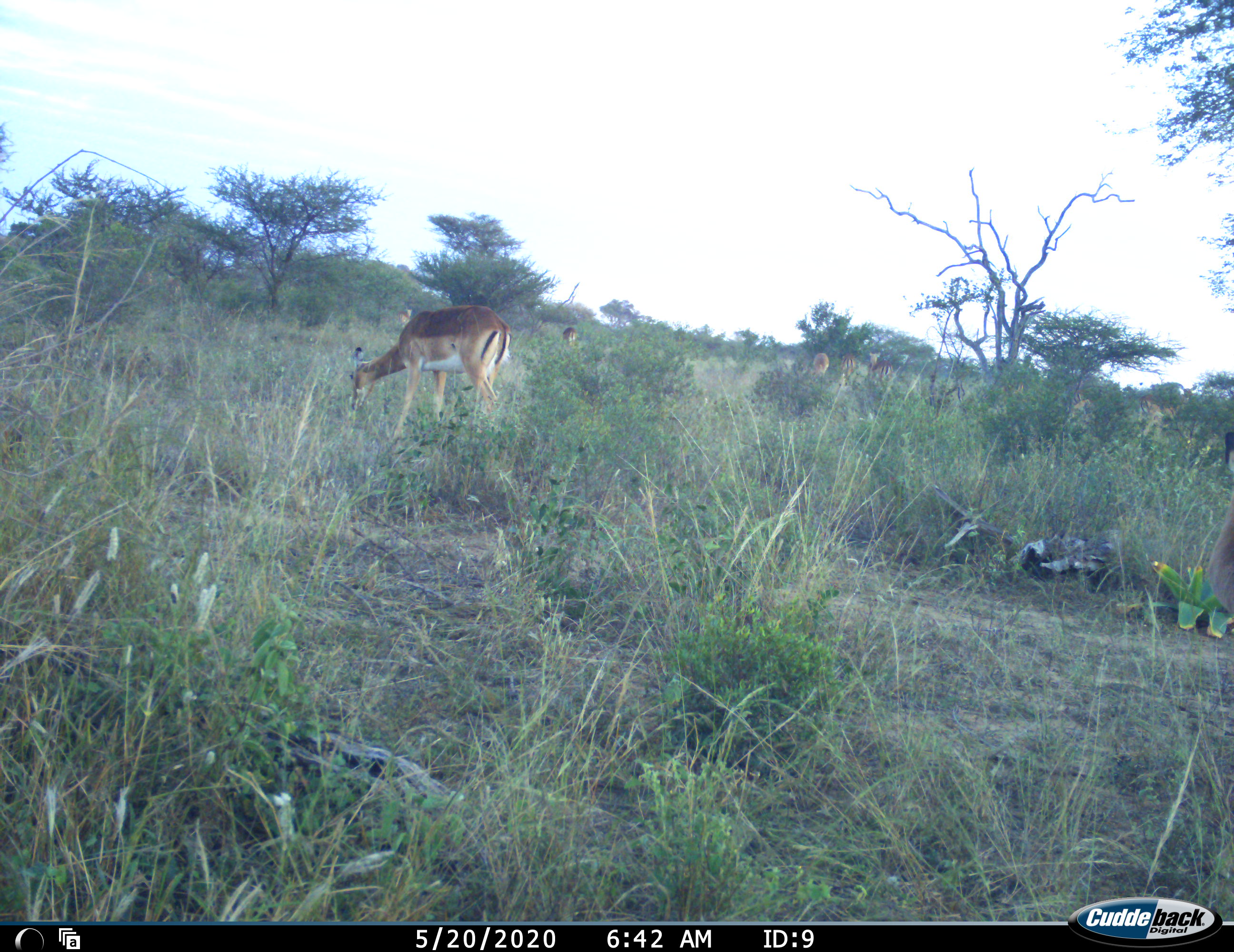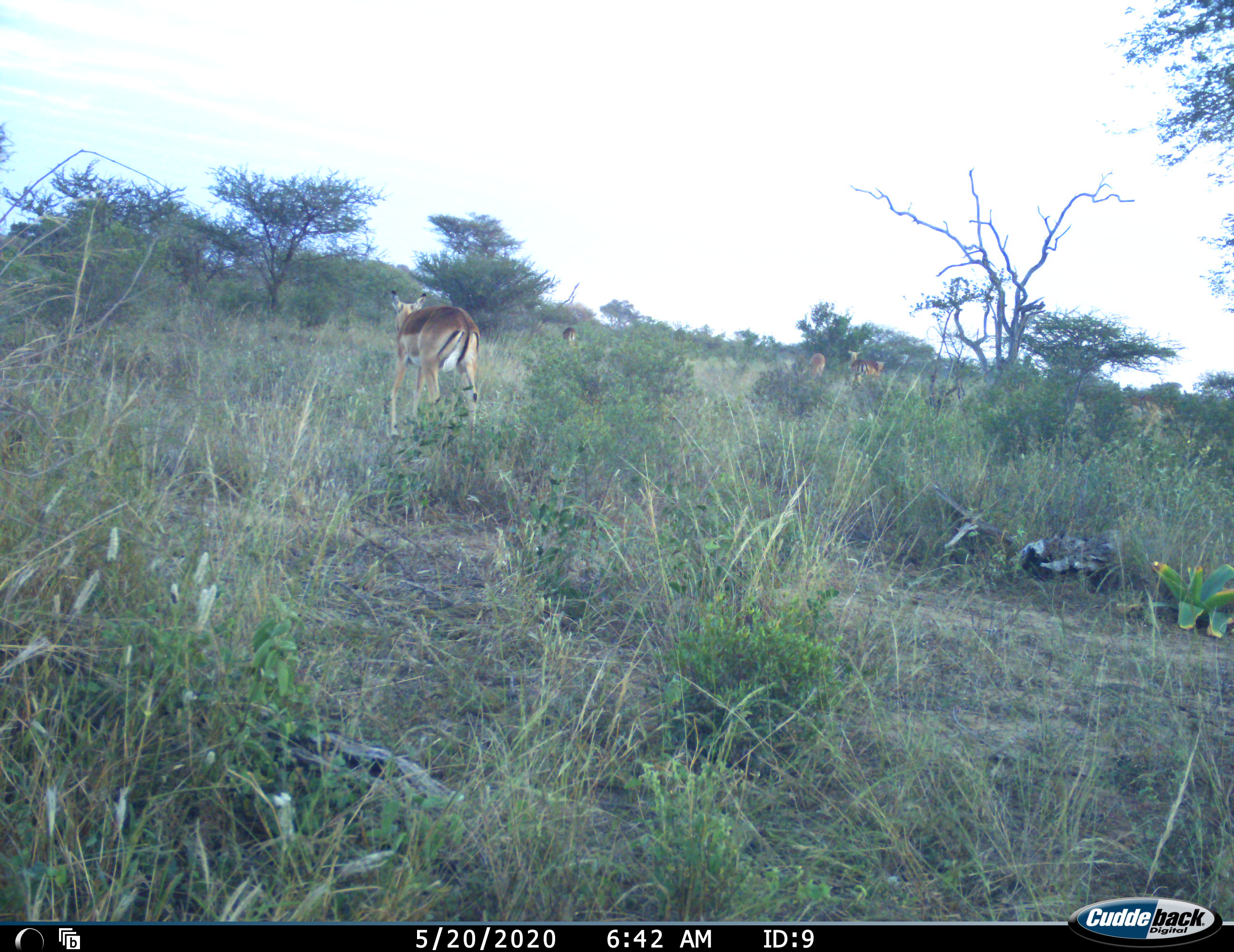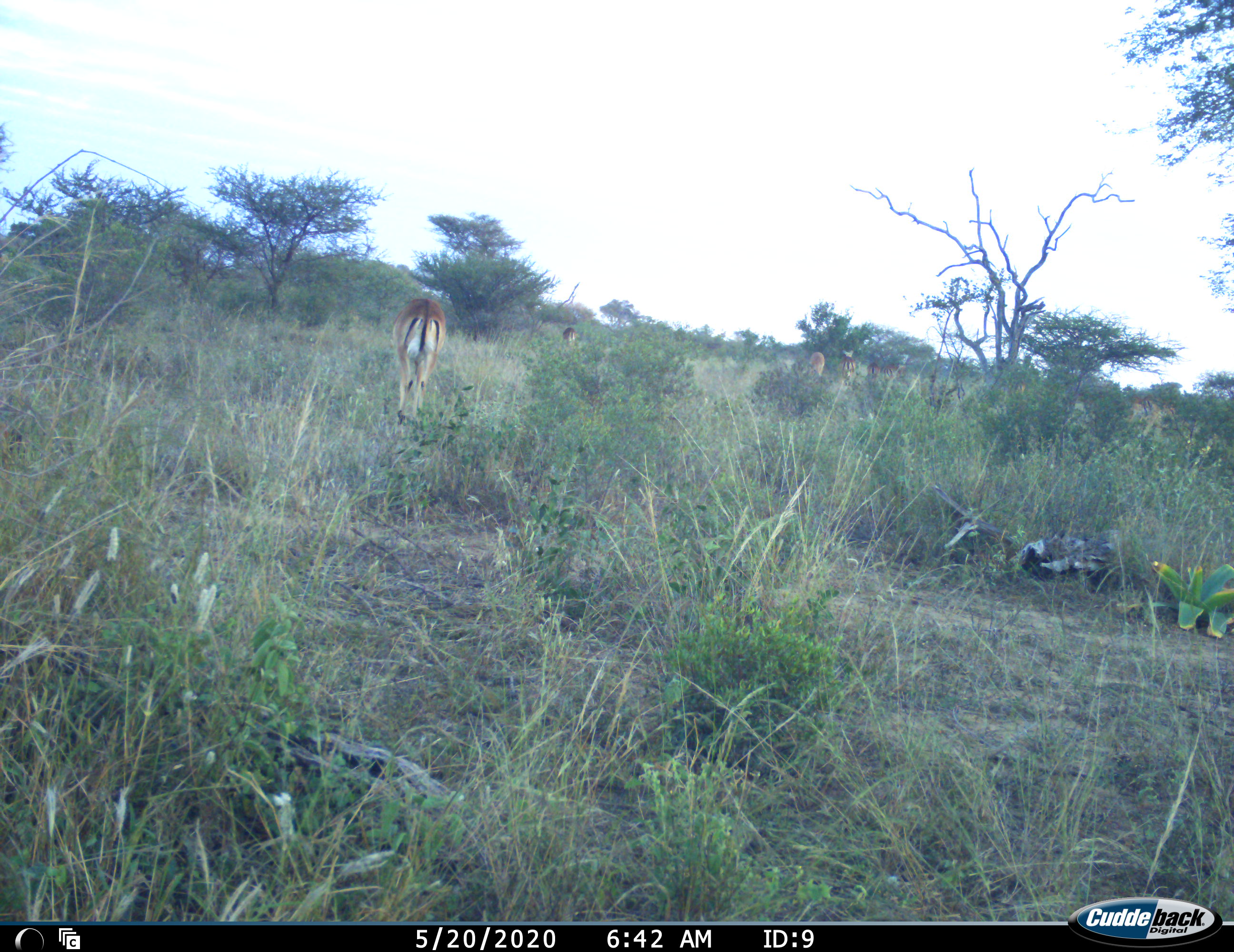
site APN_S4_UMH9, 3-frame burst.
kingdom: Animalia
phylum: Chordata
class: Mammalia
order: Artiodactyla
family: Bovidae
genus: Aepyceros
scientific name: Aepyceros melampus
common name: impala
Impala (Aepyceros melampus), count 10. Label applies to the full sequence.